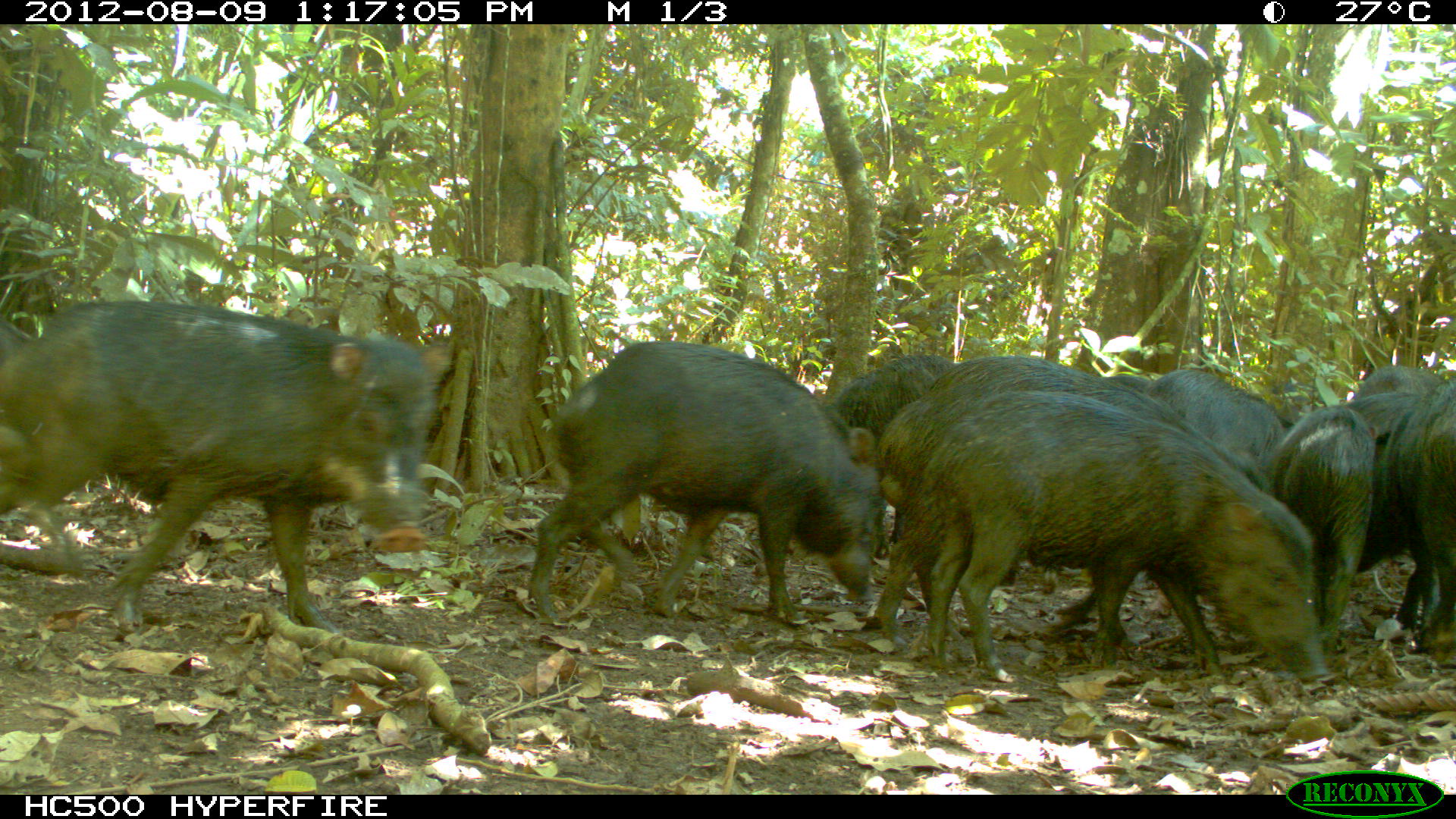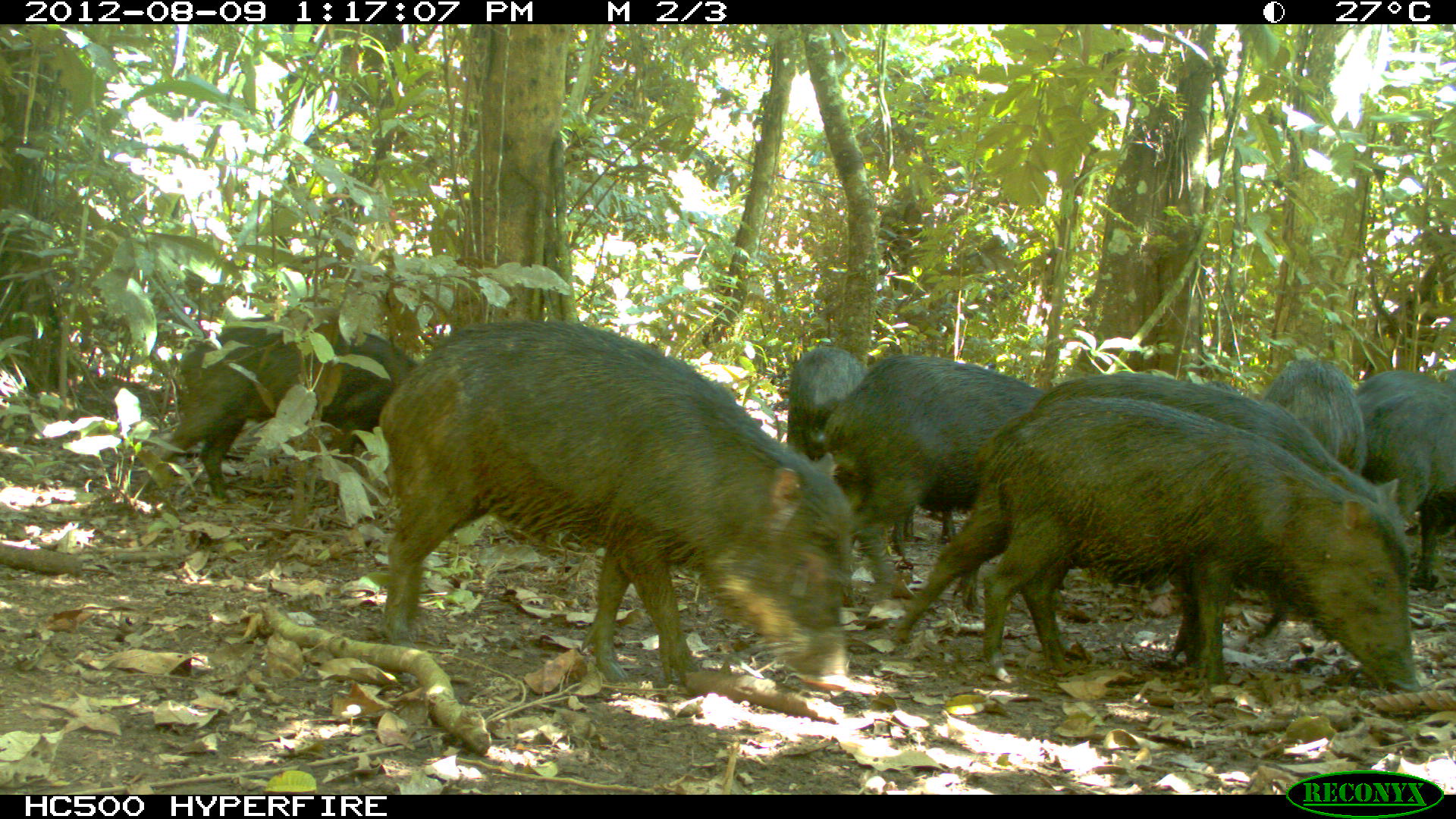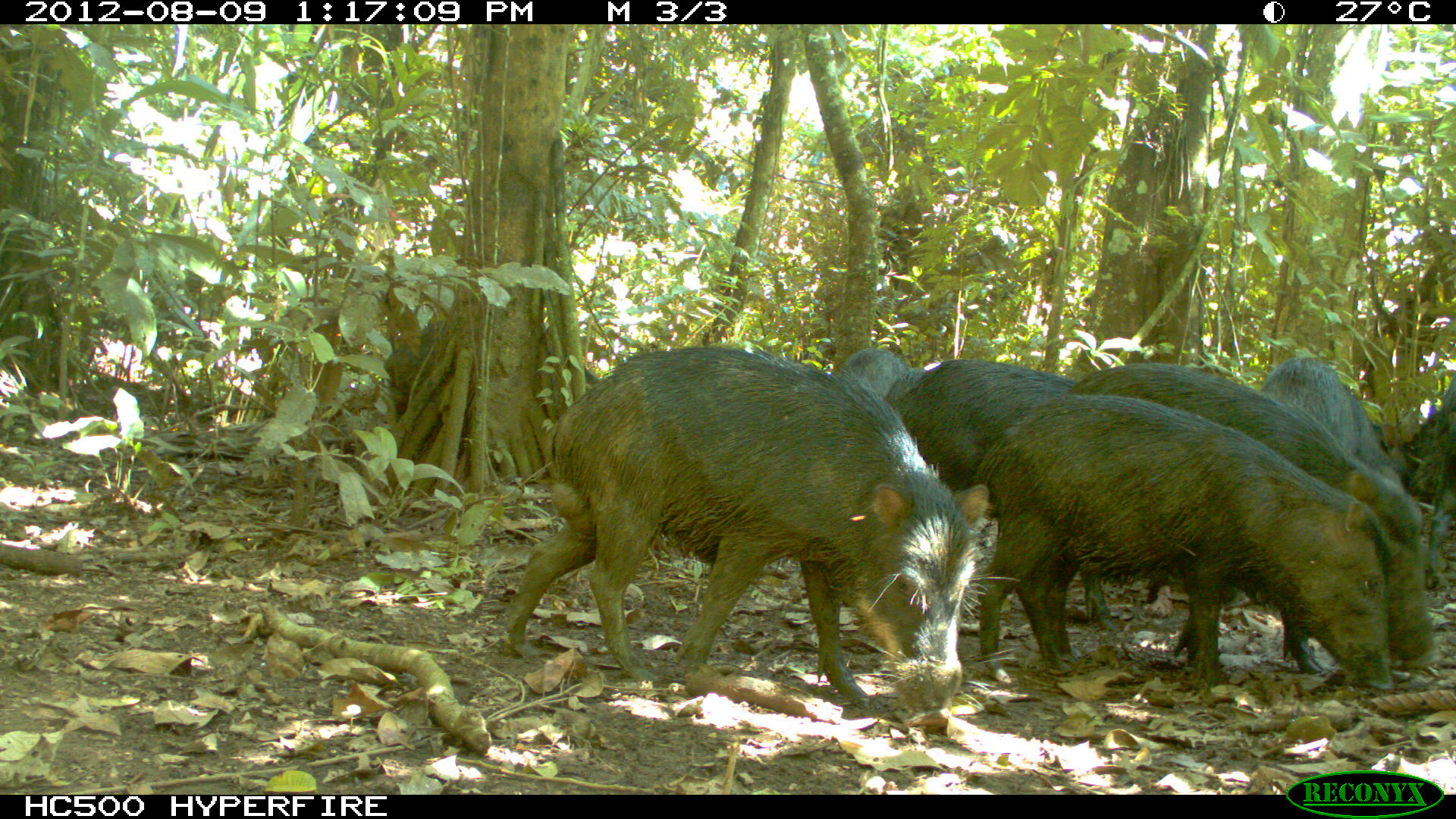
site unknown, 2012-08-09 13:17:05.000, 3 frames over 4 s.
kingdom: Animalia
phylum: Chordata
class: Mammalia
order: Artiodactyla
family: Tayassuidae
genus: Tayassu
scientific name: Tayassu pecari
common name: white-lipped peccary